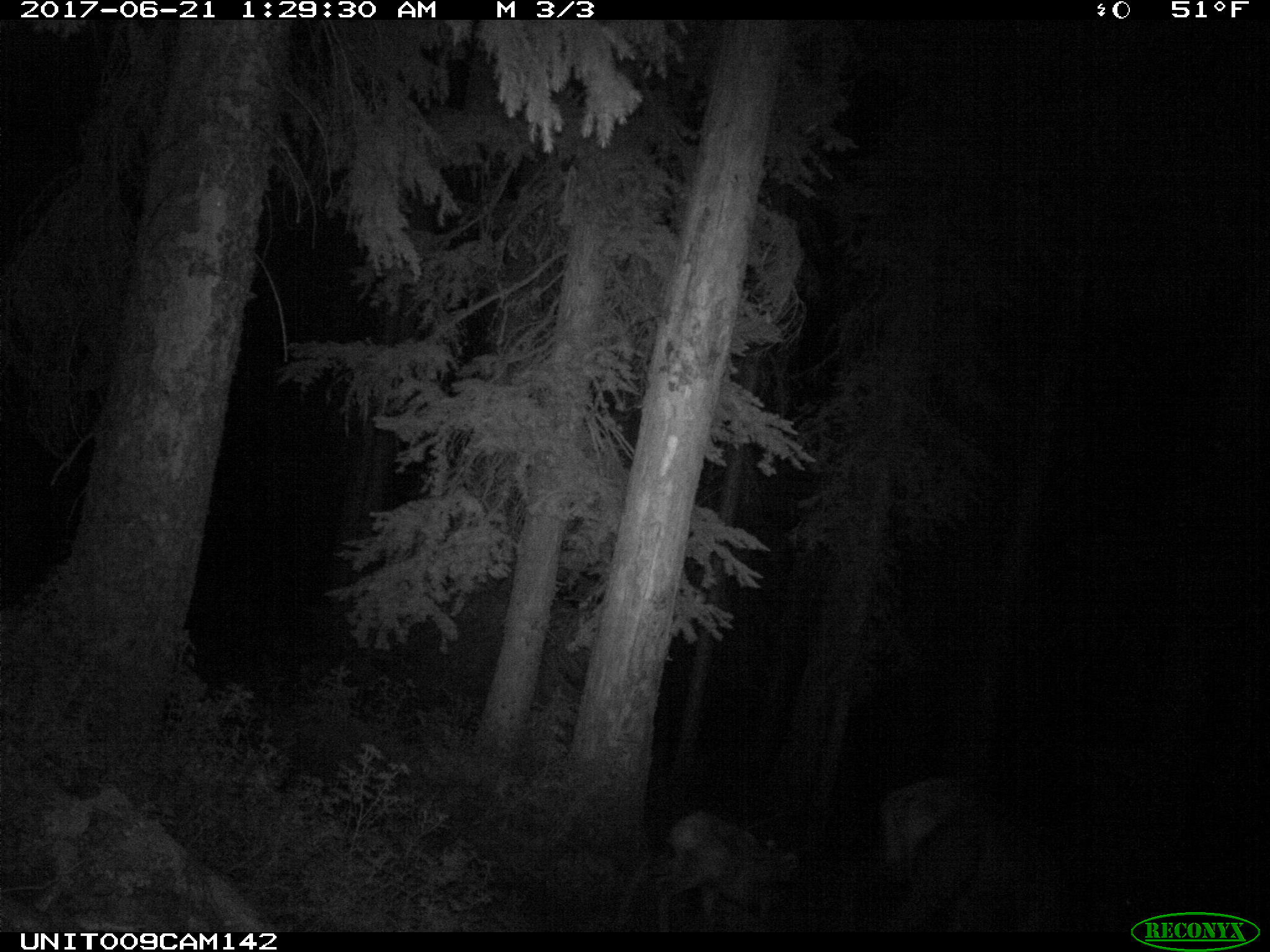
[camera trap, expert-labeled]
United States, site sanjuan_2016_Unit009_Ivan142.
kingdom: Animalia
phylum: Chordata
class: Mammalia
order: Artiodactyla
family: Cervidae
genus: Cervus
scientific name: Cervus elaphus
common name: red deer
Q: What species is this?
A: Cervus elaphus (red deer).